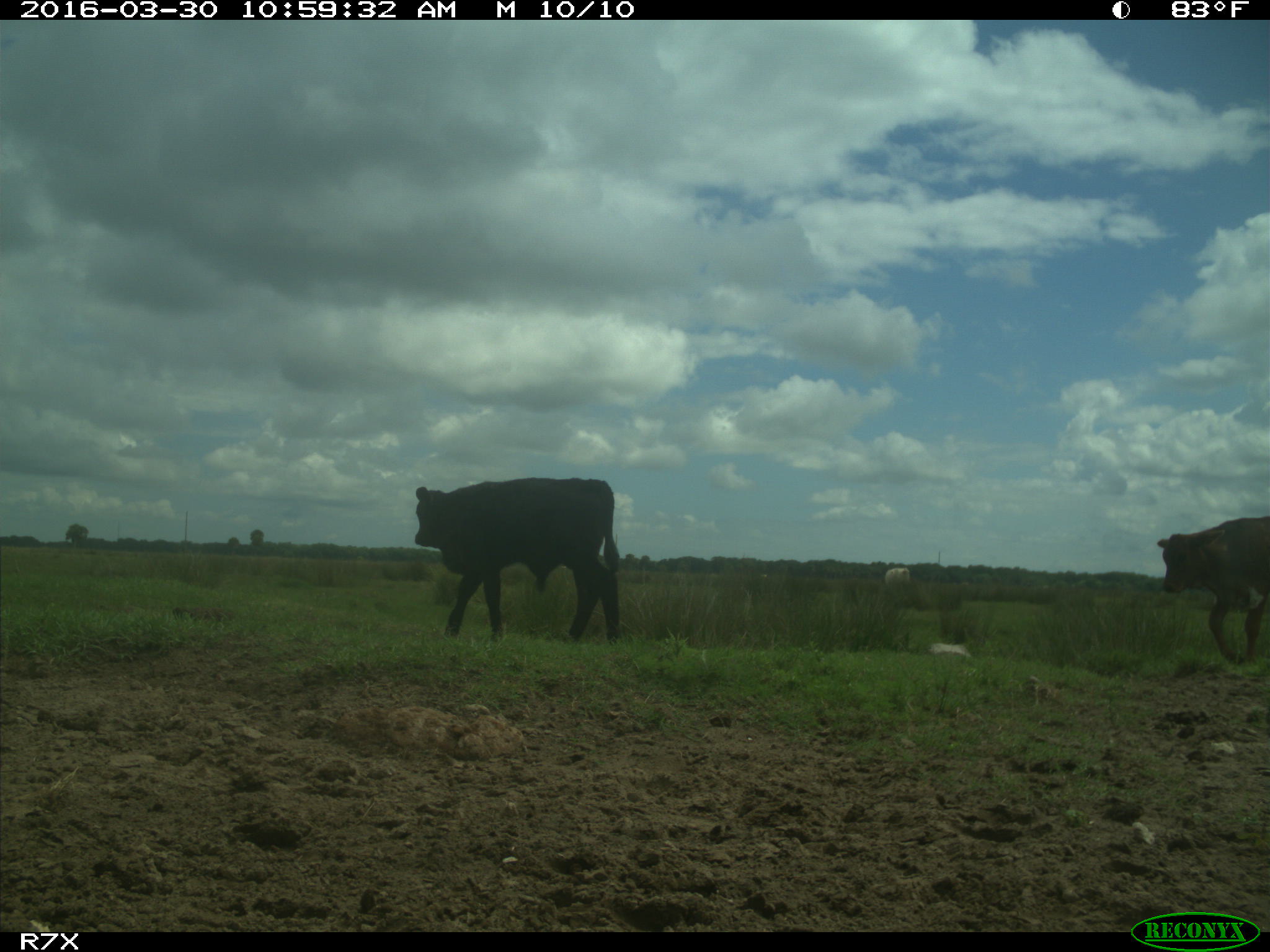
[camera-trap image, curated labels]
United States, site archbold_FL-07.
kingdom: Animalia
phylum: Chordata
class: Mammalia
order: Artiodactyla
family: Bovidae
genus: Bos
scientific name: Bos taurus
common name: domestic cow